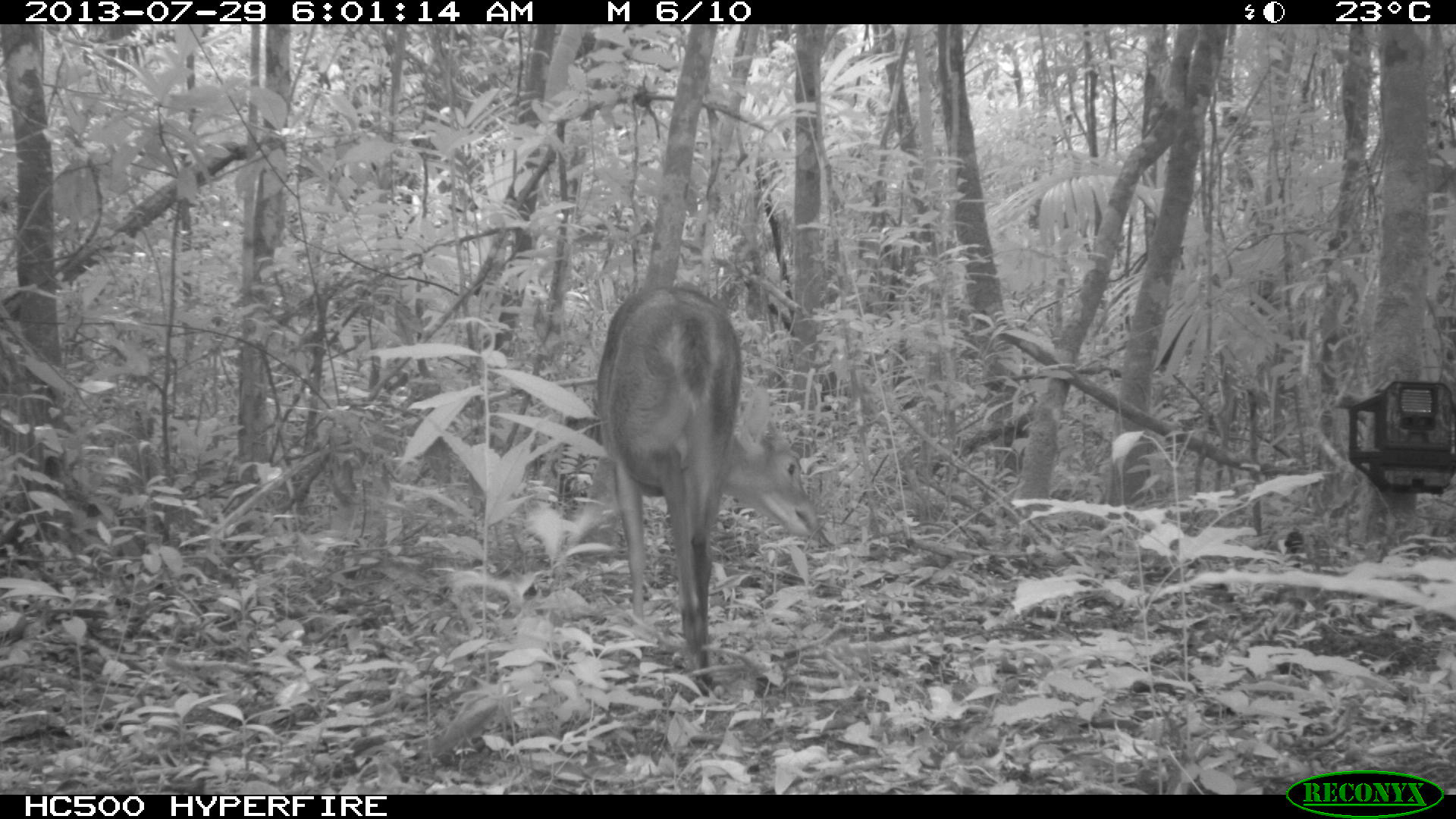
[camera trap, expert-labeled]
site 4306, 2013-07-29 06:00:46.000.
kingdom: Animalia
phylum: Chordata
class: Mammalia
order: Artiodactyla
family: Cervidae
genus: Mazama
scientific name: Mazama temama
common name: central american red brocket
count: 1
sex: male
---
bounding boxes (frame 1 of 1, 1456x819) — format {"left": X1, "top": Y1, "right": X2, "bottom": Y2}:
mazama temama: {"left": 596, "top": 284, "right": 820, "bottom": 696}